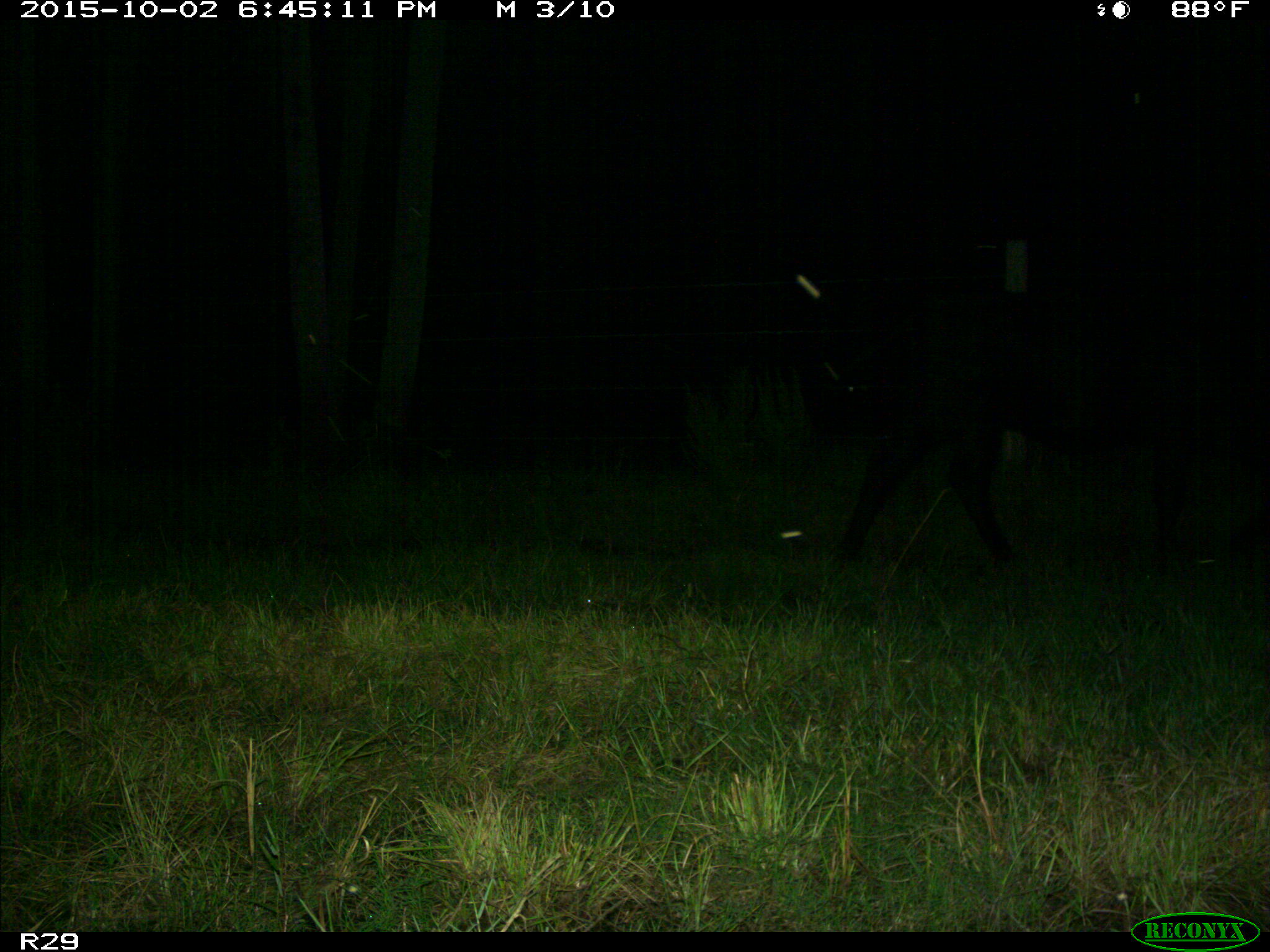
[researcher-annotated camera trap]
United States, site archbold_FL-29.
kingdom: Animalia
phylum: Chordata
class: Mammalia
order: Artiodactyla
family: Bovidae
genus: Bos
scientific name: Bos taurus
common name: domestic cow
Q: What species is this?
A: Bos taurus (domestic cow).